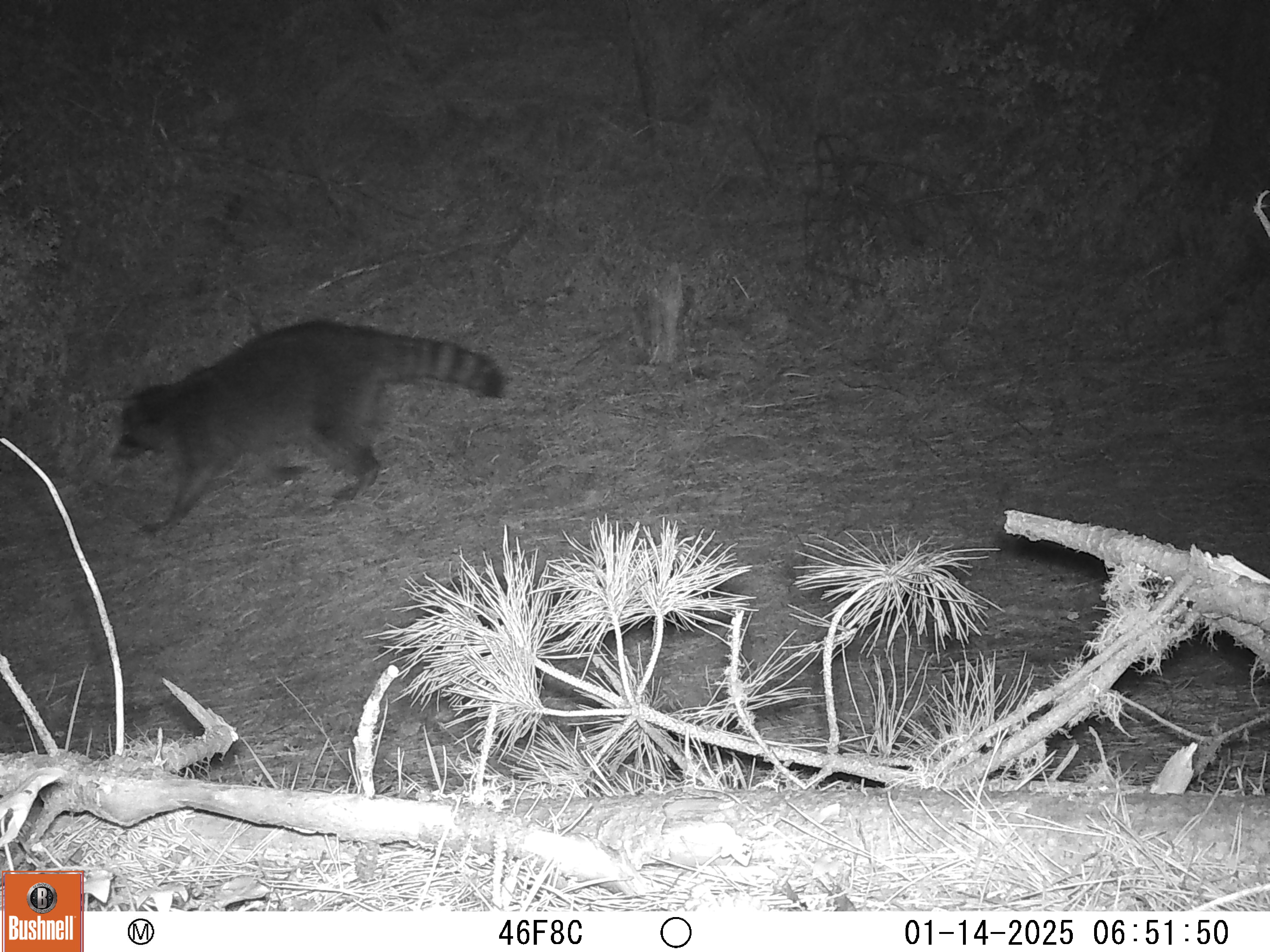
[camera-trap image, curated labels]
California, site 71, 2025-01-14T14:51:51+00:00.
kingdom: Animalia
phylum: Chordata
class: Mammalia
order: Carnivora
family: Procyonidae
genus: Procyon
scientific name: Procyon lotor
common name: raccoon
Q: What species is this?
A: Raccoon (Procyon lotor).